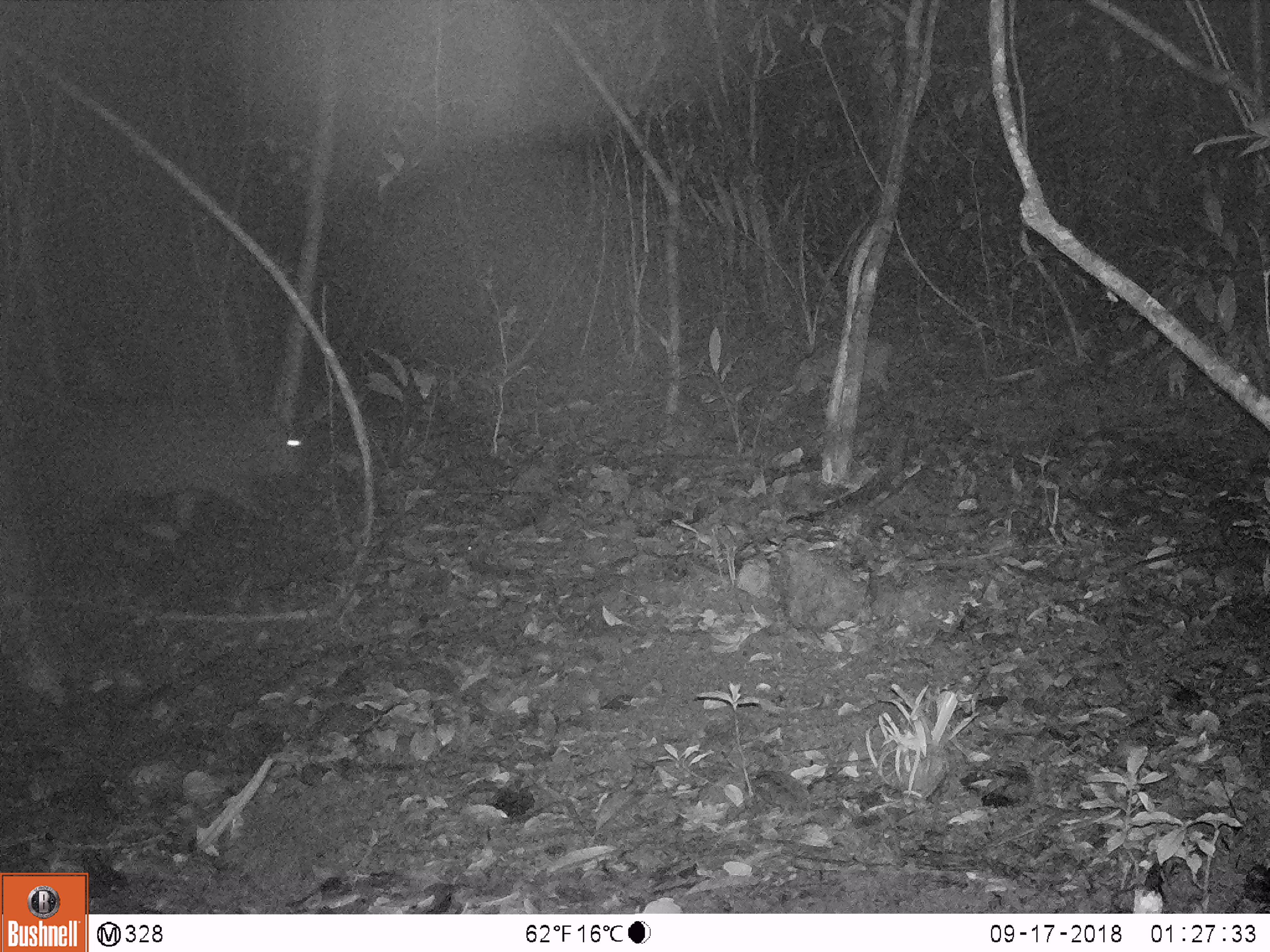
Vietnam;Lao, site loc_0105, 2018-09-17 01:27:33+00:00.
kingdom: Animalia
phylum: Chordata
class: Mammalia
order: Artiodactyla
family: Suidae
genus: Sus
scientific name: Sus scrofa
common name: eurasian wild pig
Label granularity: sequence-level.